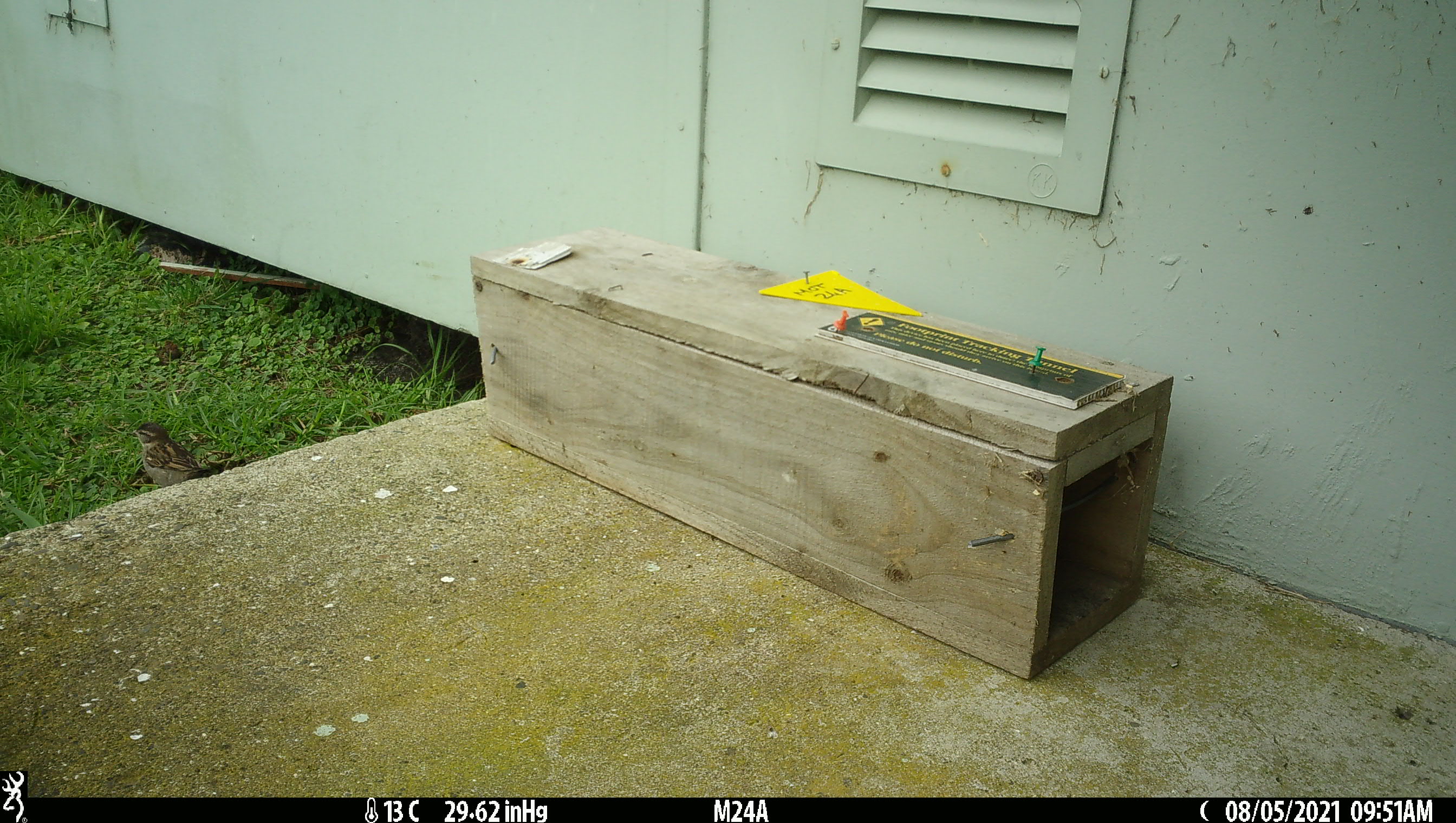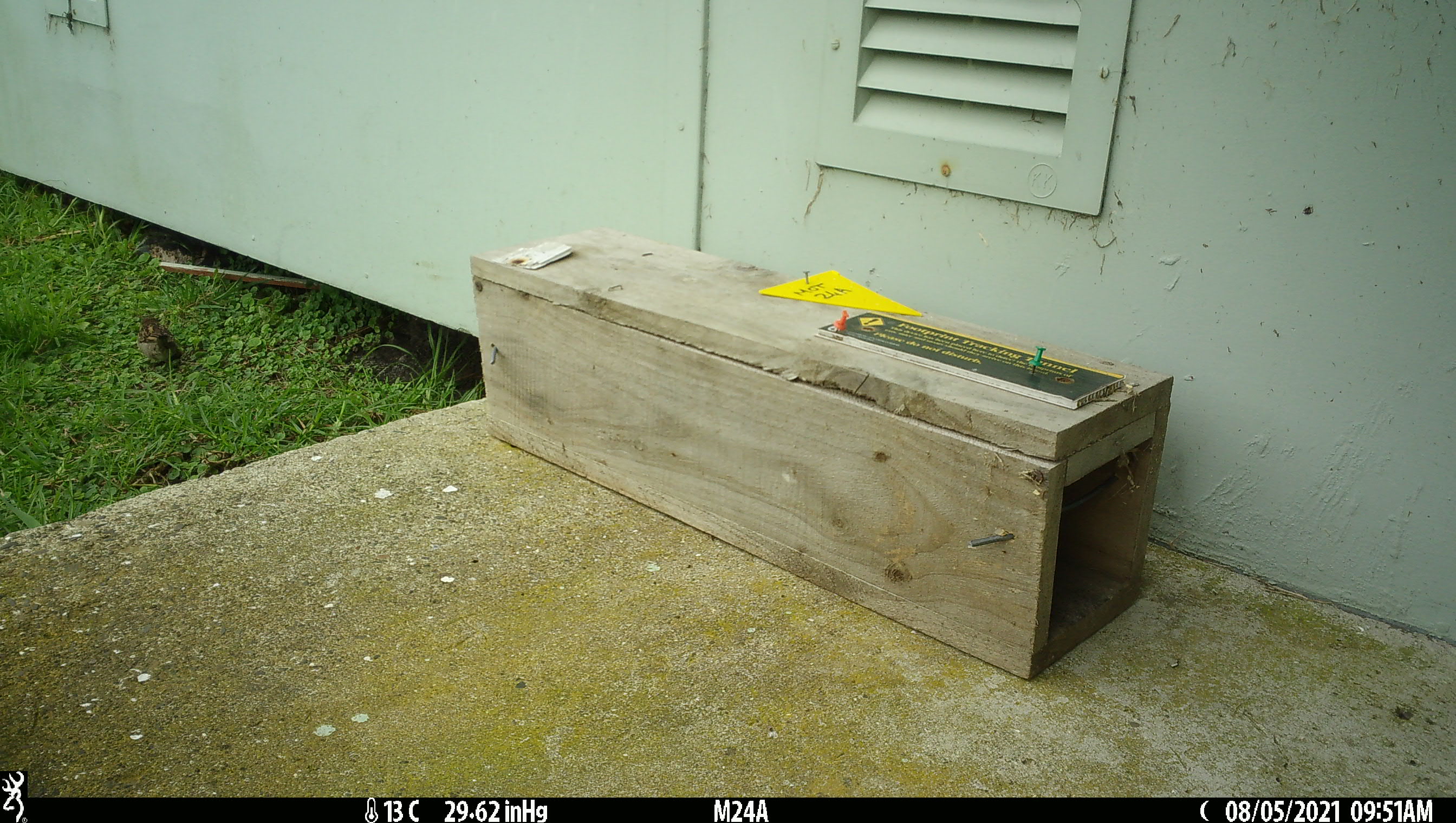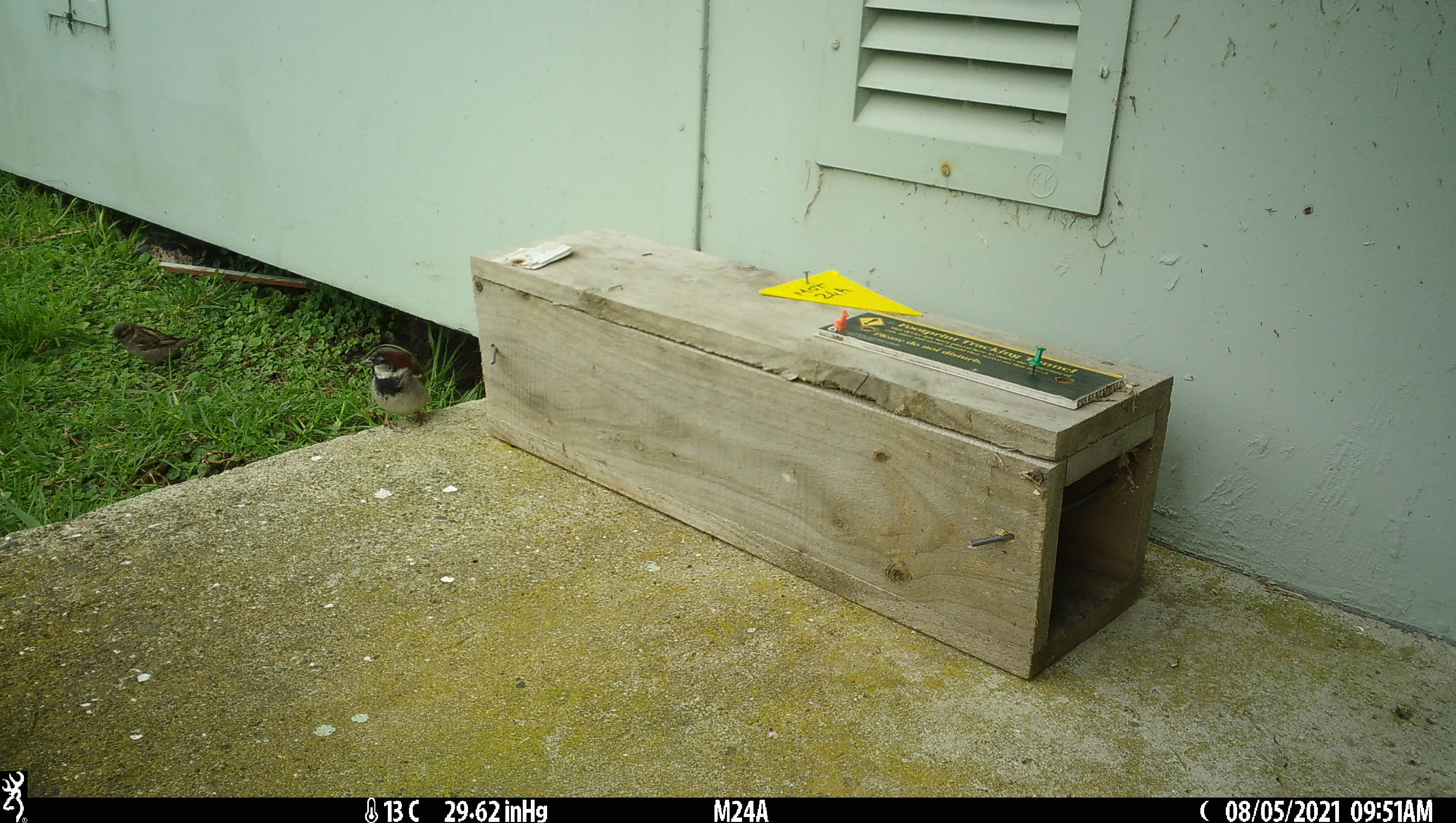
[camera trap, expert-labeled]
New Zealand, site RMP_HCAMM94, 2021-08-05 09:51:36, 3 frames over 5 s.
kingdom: Animalia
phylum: Chordata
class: Aves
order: Passeriformes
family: Passeridae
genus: Passer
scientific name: Passer domesticus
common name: house sparrow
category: sparrow